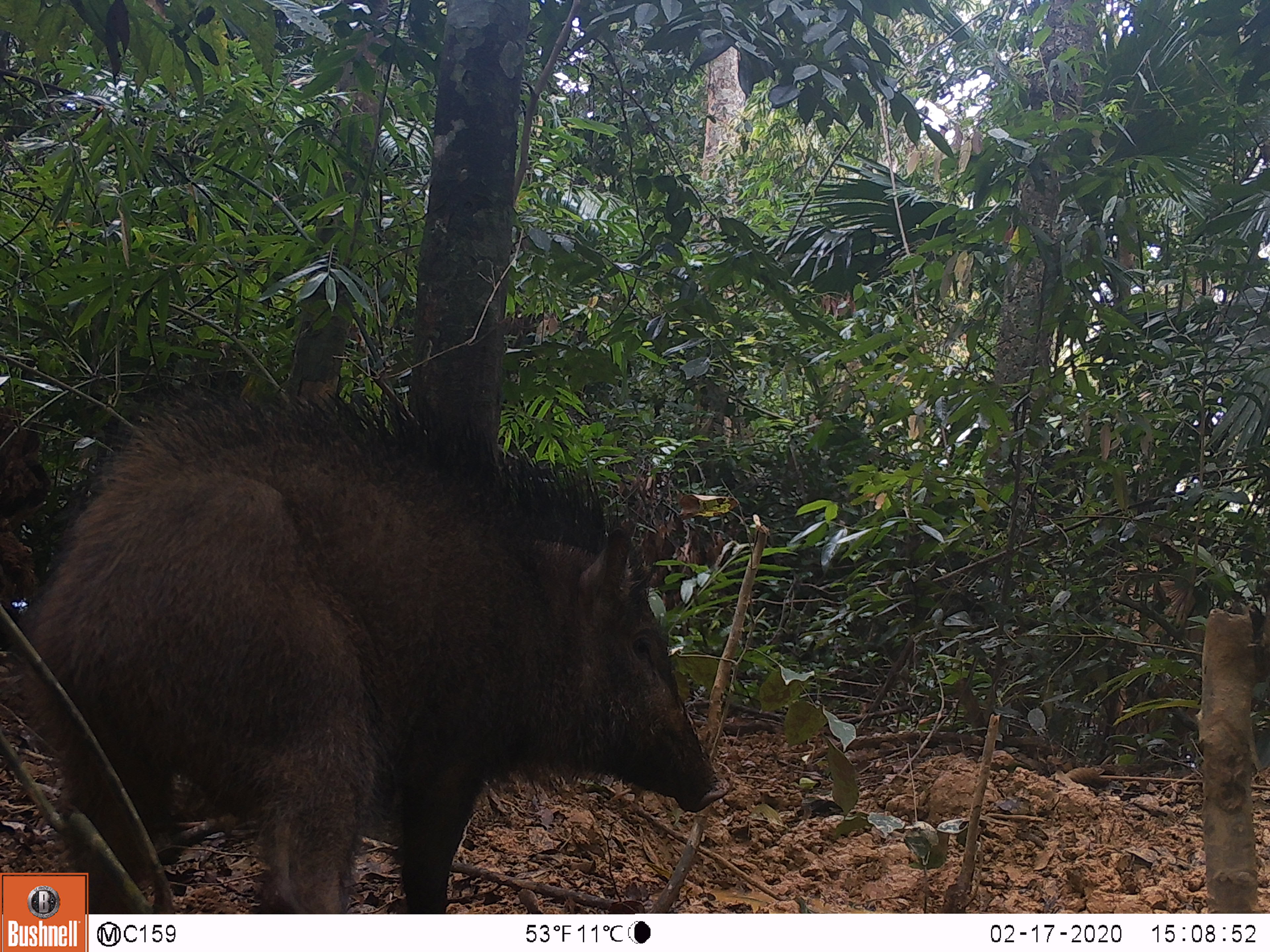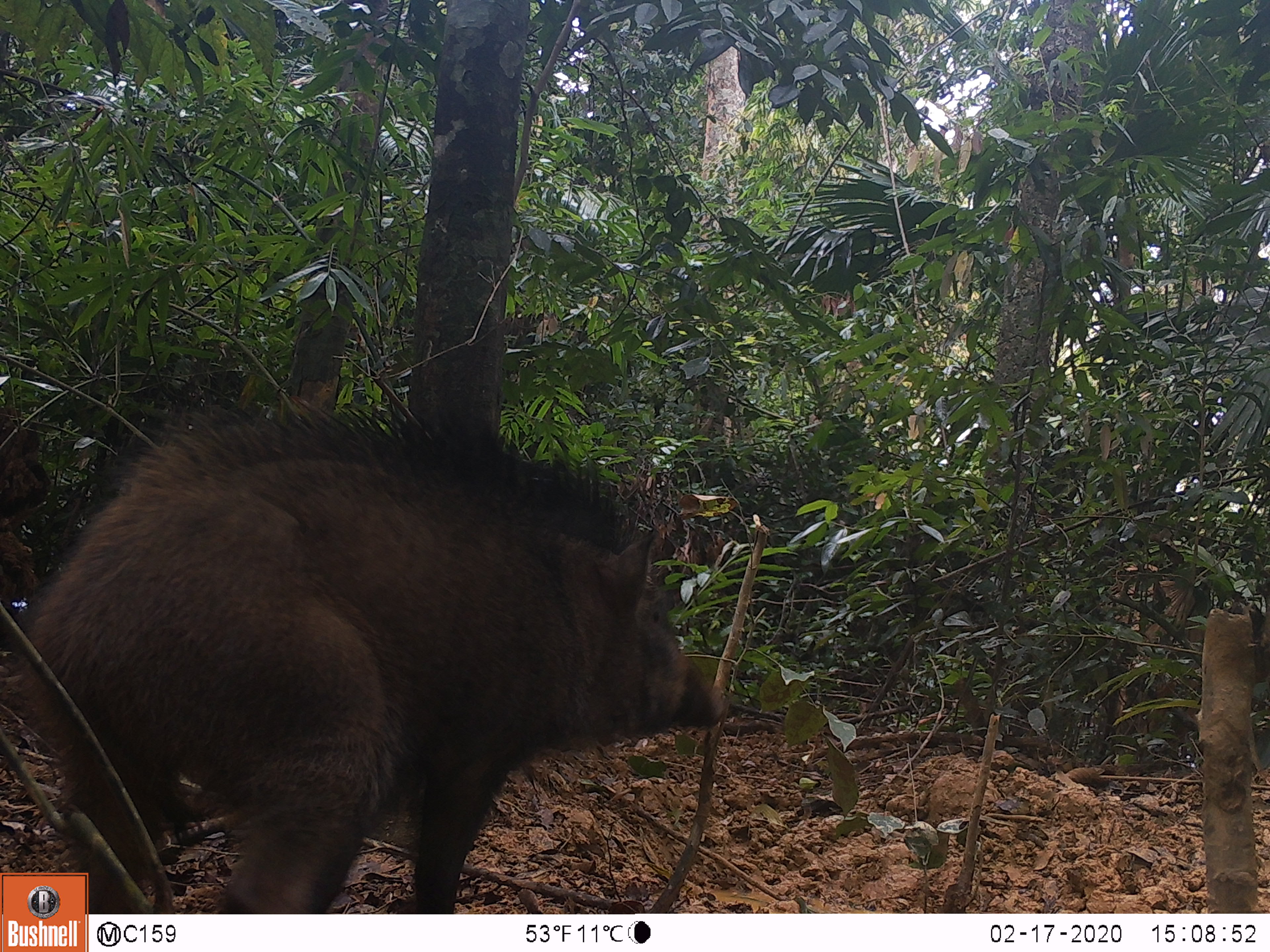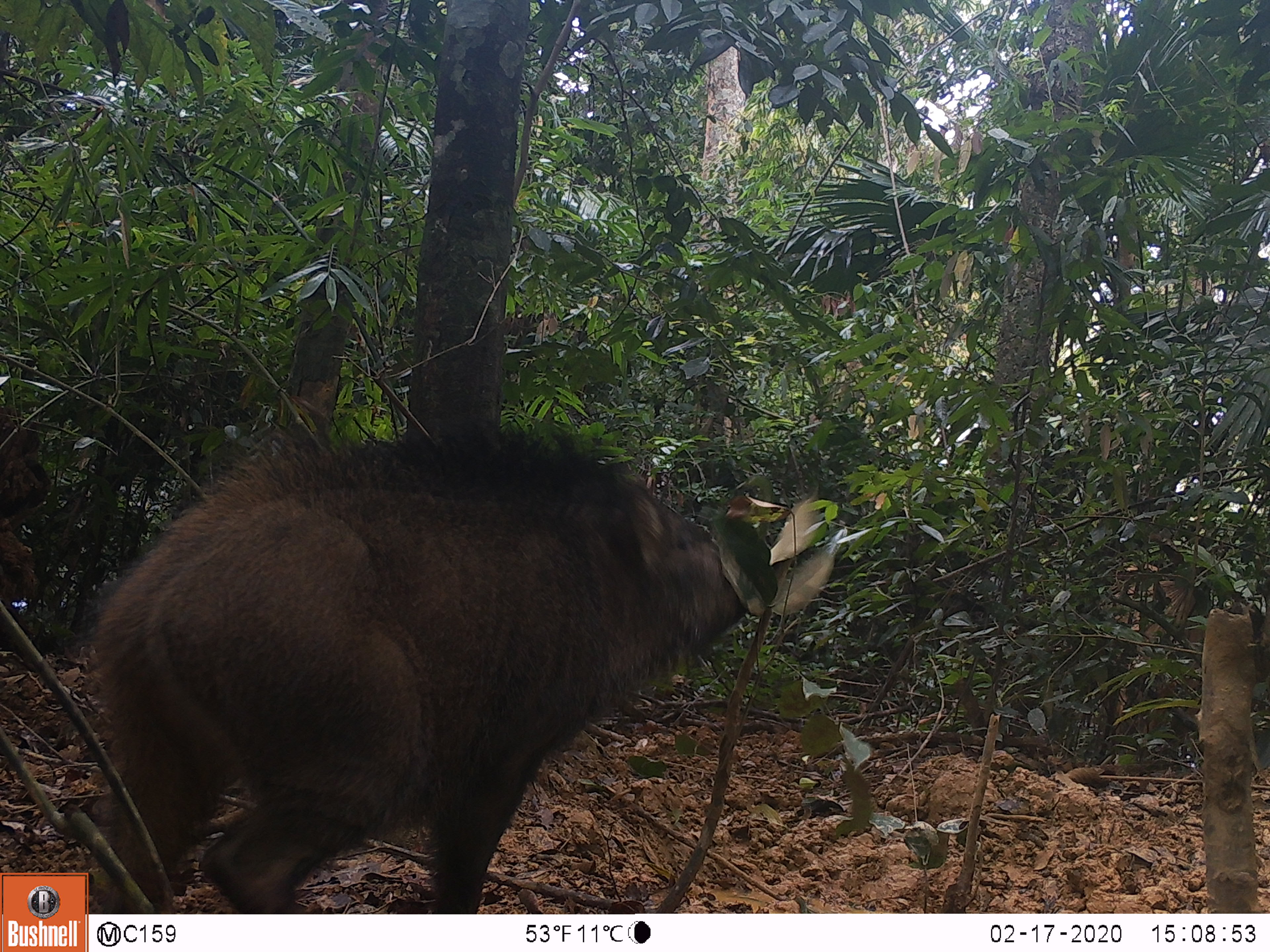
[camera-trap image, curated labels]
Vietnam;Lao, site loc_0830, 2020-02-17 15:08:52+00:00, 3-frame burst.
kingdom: Animalia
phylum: Chordata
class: Mammalia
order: Artiodactyla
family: Suidae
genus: Sus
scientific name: Sus scrofa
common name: eurasian wild pig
Eurasian wild pig (Sus scrofa). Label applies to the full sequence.